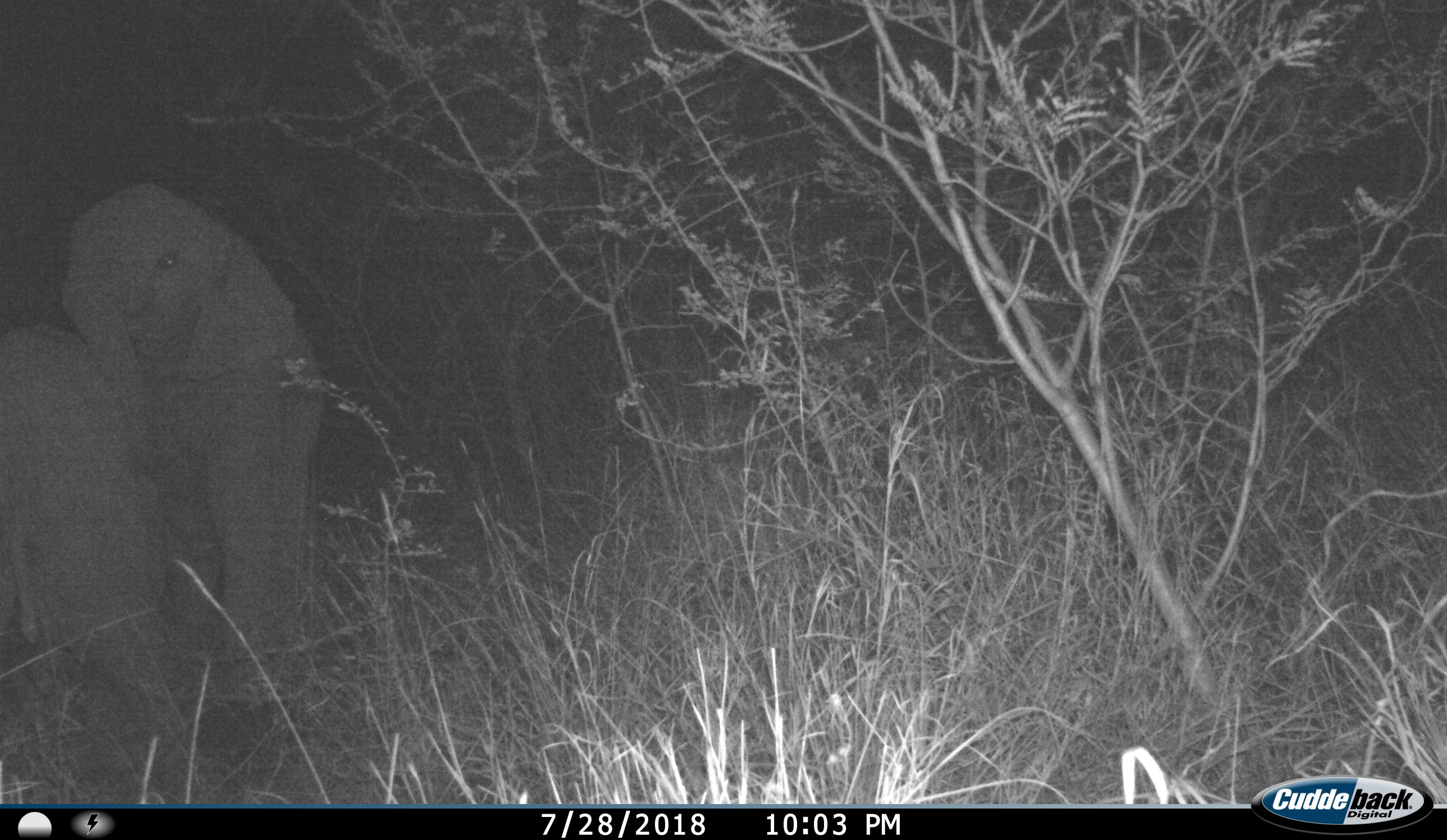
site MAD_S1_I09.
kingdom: Animalia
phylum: Chordata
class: Mammalia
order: Proboscidea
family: Elephantidae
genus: Loxodonta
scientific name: Loxodonta africana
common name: african bush elephant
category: elephant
Elephant (african bush elephant) (Loxodonta africana), count 2. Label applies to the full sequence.